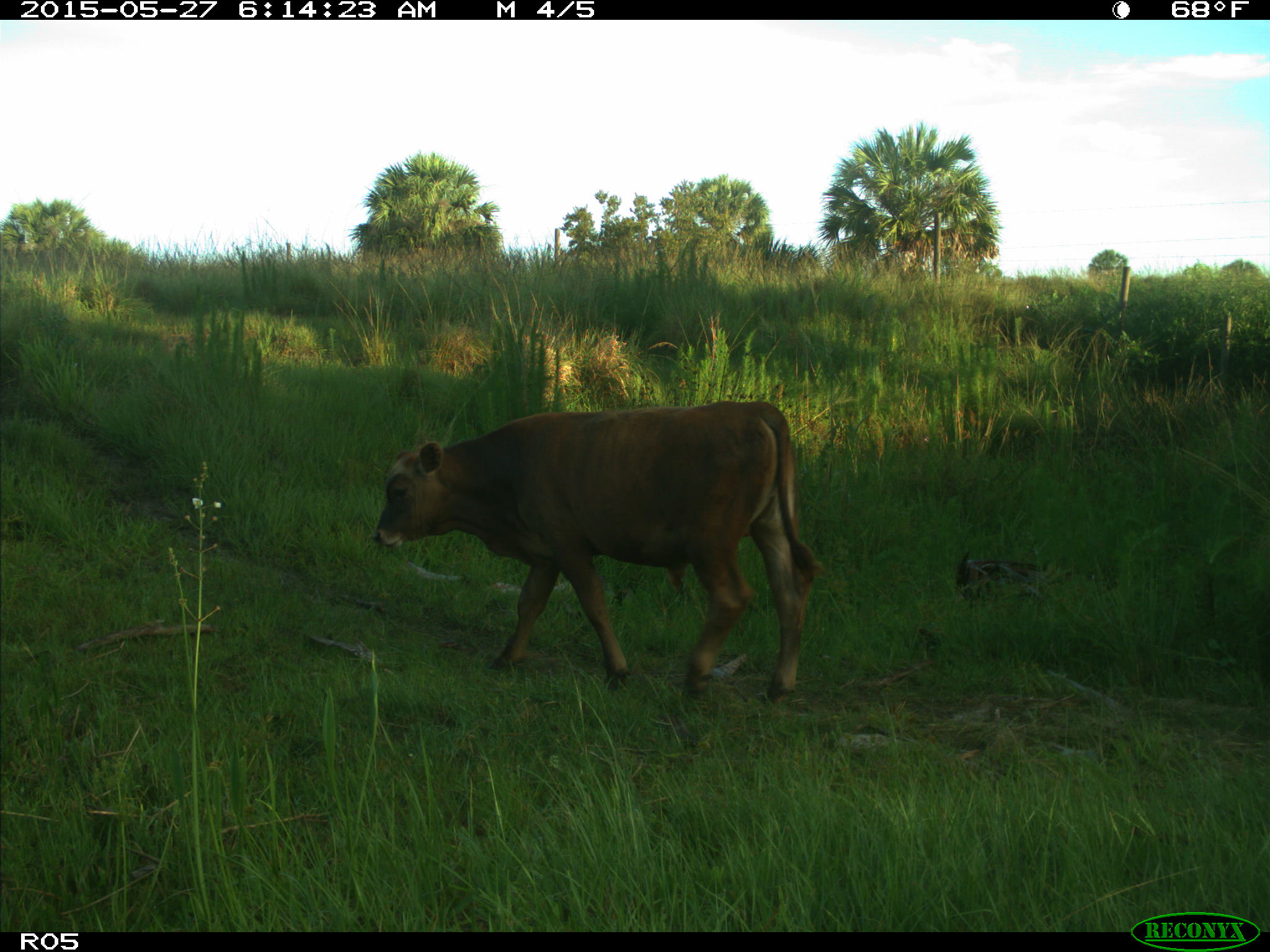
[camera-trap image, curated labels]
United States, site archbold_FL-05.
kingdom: Animalia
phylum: Chordata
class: Mammalia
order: Artiodactyla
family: Bovidae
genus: Bos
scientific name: Bos taurus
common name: domestic cow